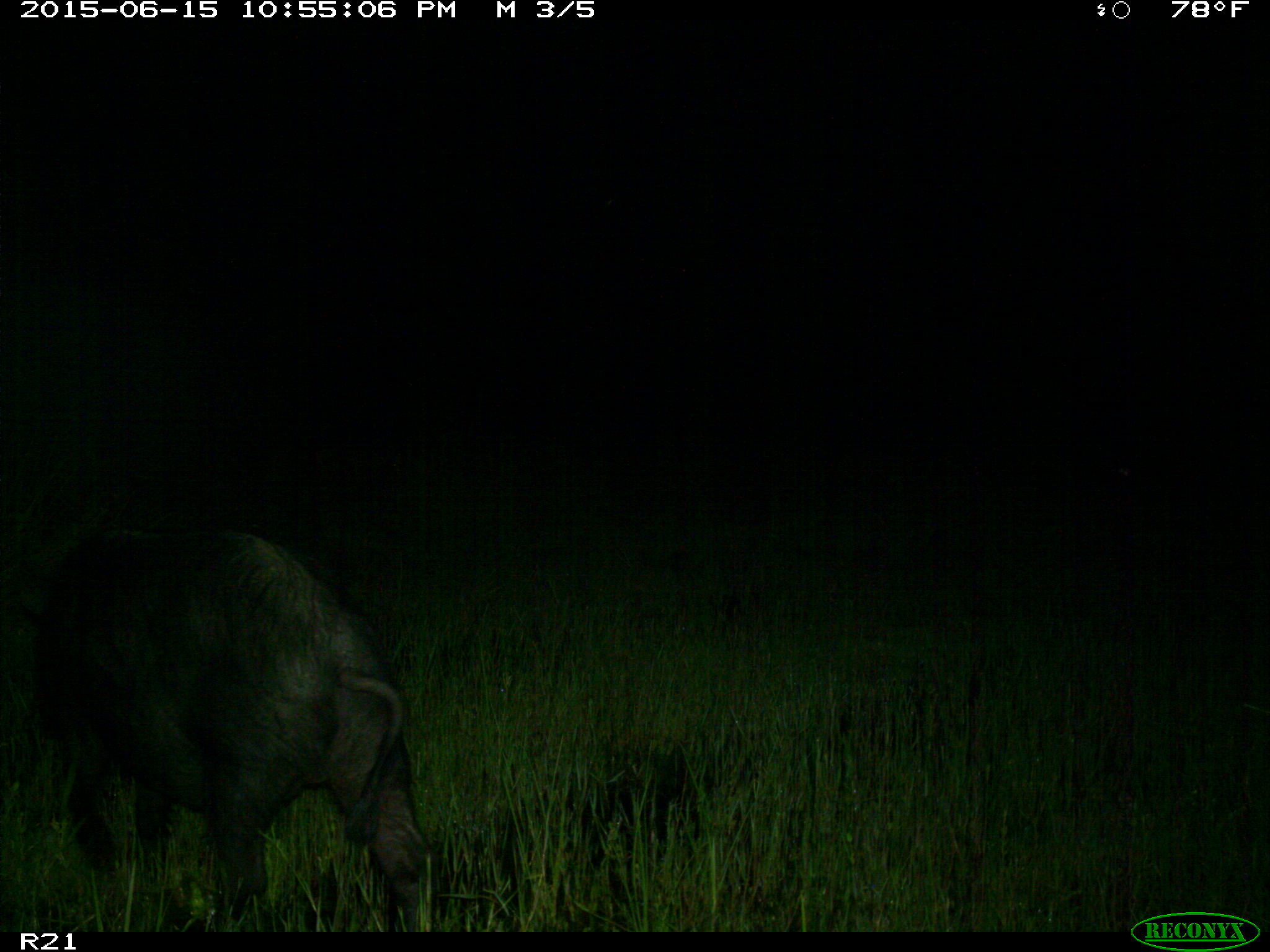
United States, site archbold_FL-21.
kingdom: Animalia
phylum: Chordata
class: Mammalia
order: Artiodactyla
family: Suidae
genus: Sus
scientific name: Sus scrofa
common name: wild boar